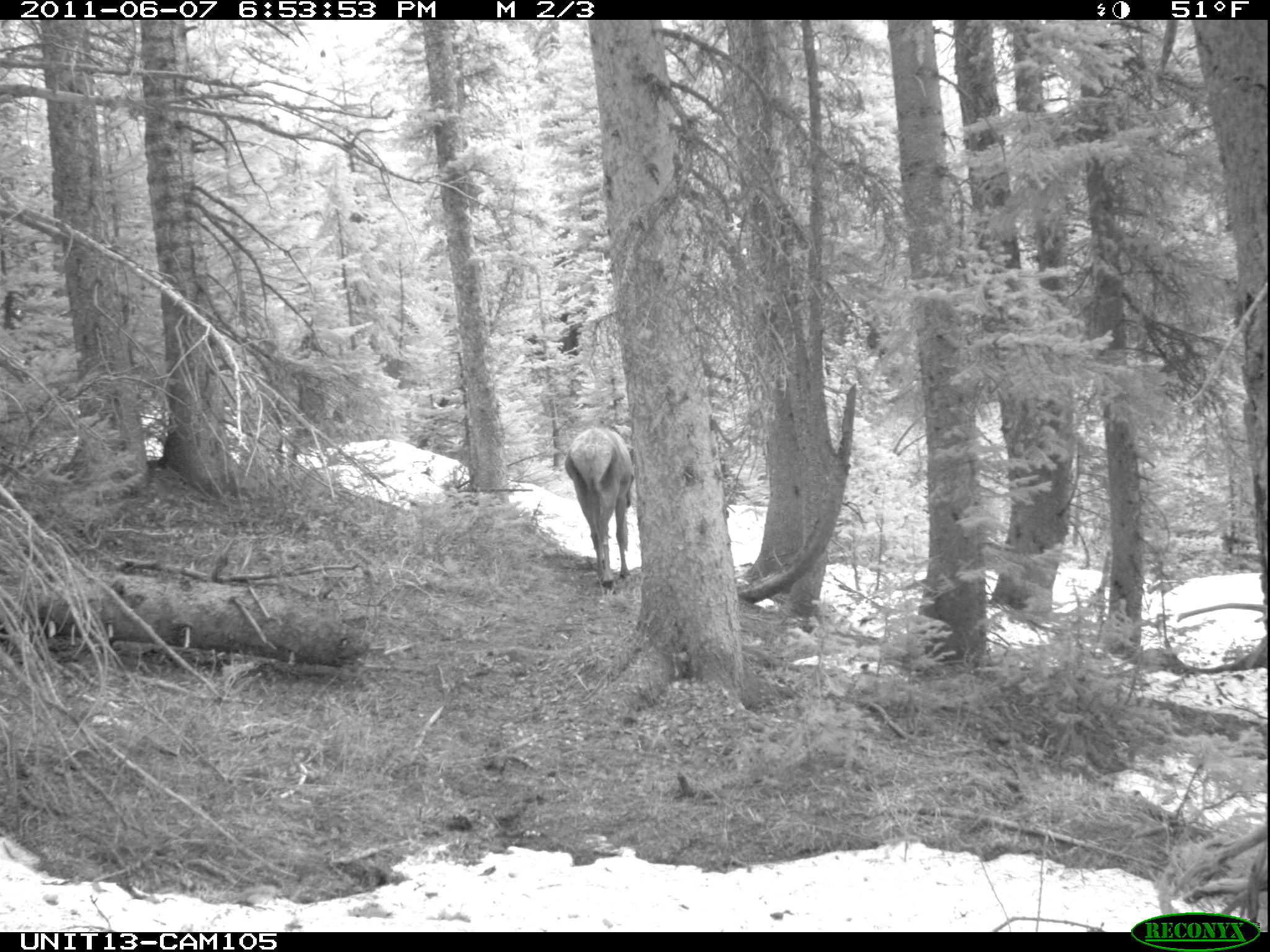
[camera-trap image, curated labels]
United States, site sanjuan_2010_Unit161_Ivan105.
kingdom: Animalia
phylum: Chordata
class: Mammalia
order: Artiodactyla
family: Cervidae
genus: Cervus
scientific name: Cervus elaphus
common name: red deer